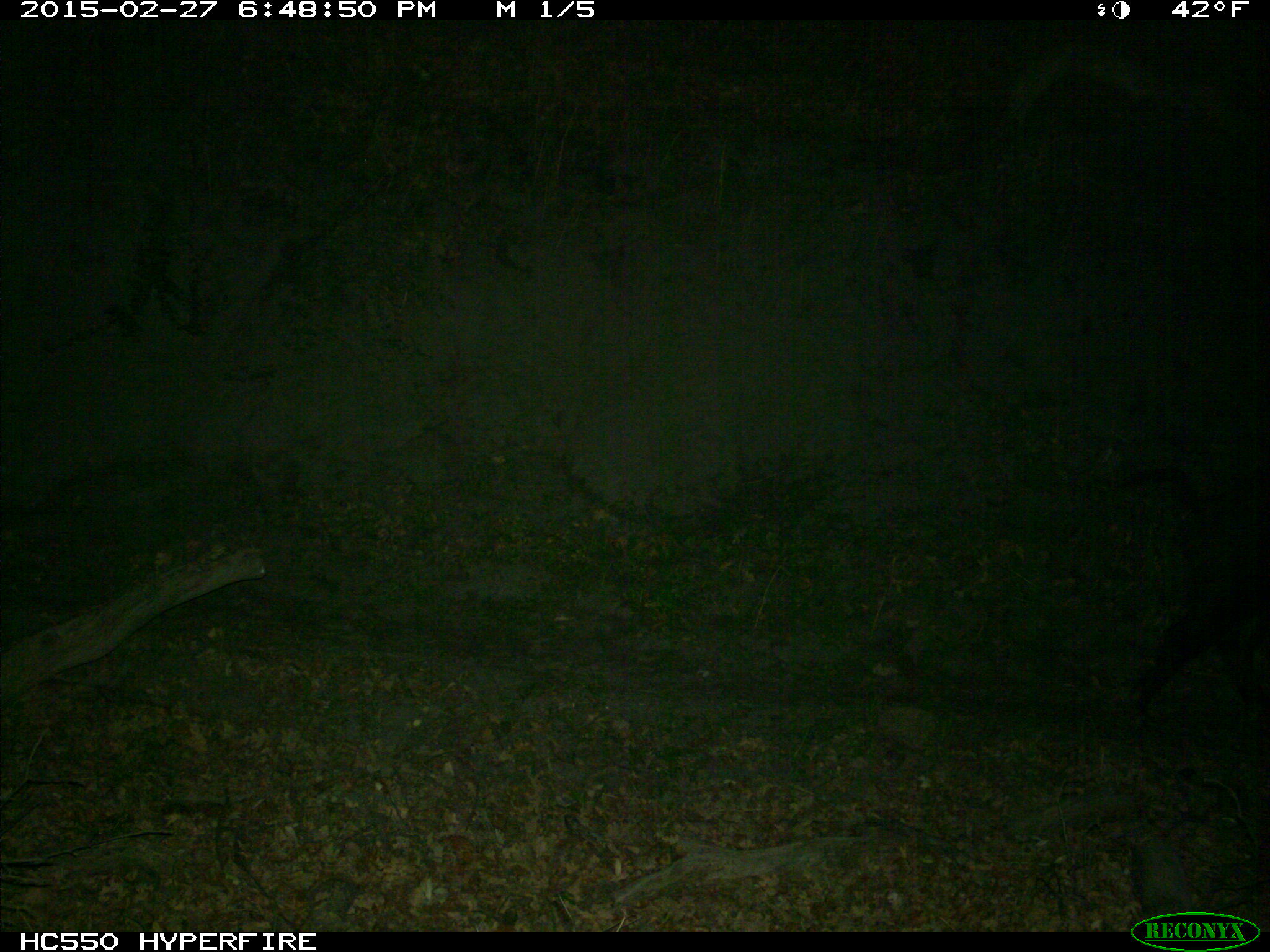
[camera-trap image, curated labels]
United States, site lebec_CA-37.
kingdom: Animalia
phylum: Chordata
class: Mammalia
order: Artiodactyla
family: Suidae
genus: Sus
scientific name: Sus scrofa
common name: wild boar